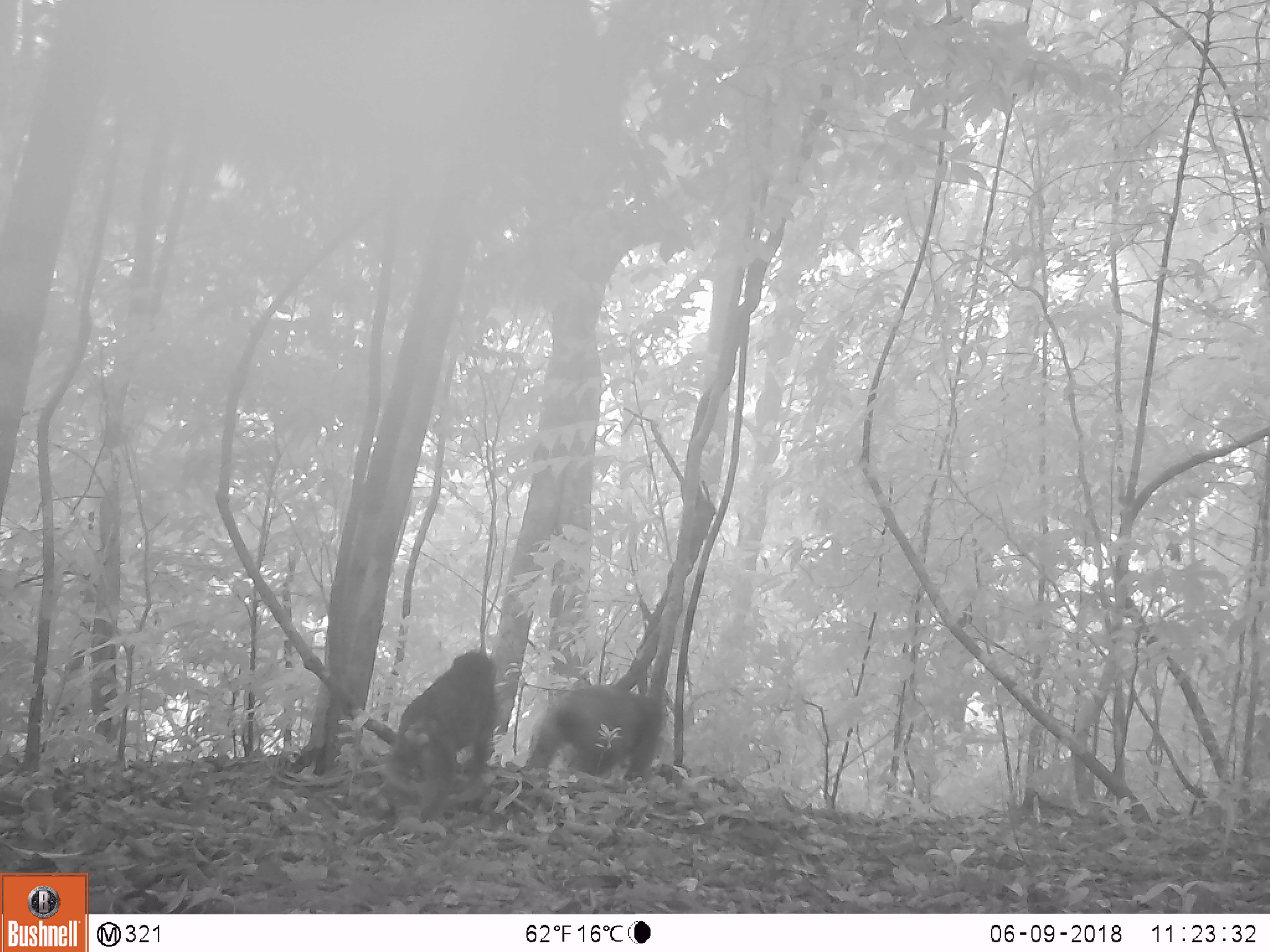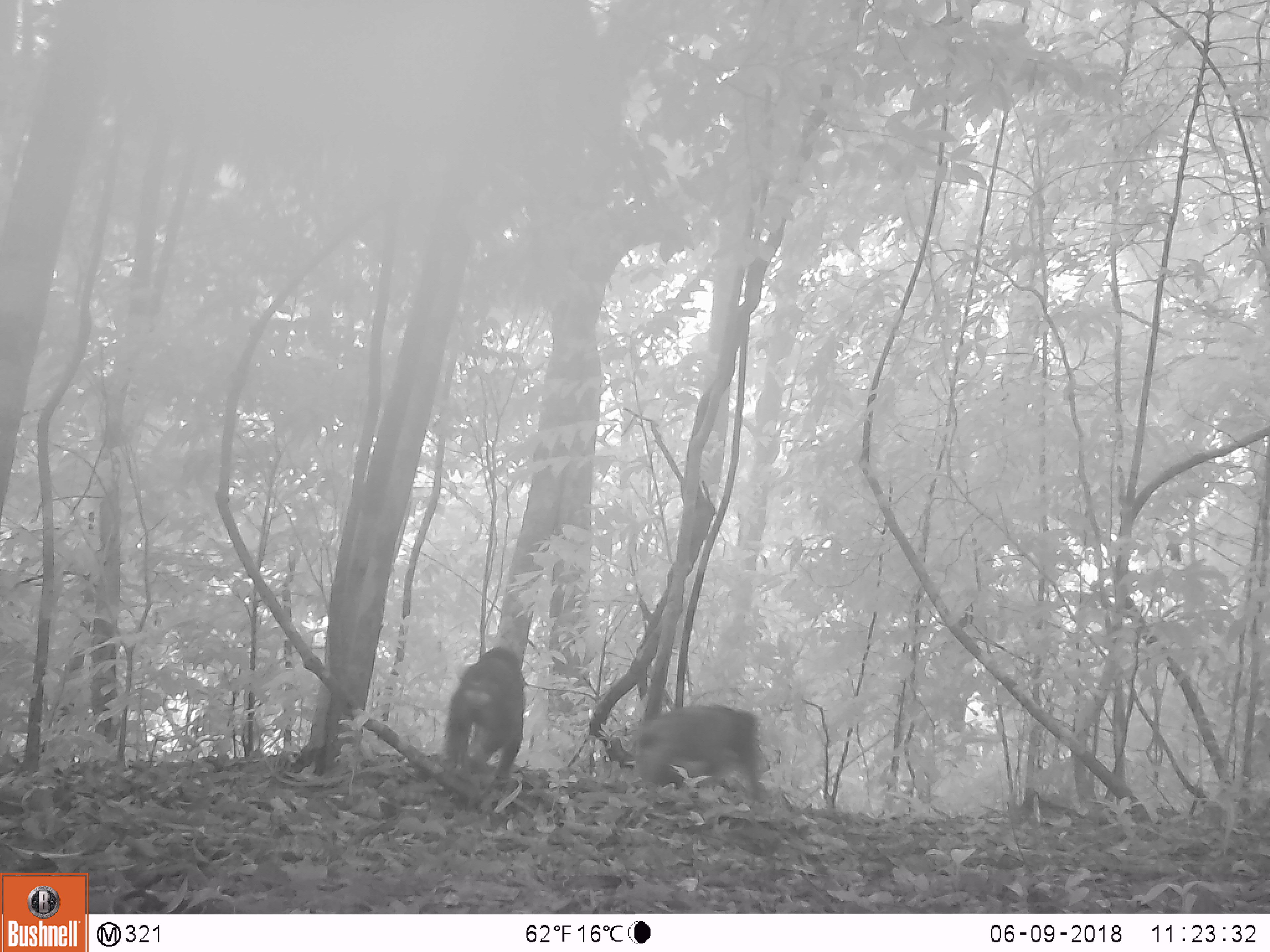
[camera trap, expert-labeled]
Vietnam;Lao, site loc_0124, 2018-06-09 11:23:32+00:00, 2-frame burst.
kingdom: Animalia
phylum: Chordata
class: Mammalia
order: Primates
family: Cercopithecidae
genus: Macaca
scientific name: Macaca arctoides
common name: stump-tailed macaque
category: stump tailed macaque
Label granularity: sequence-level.